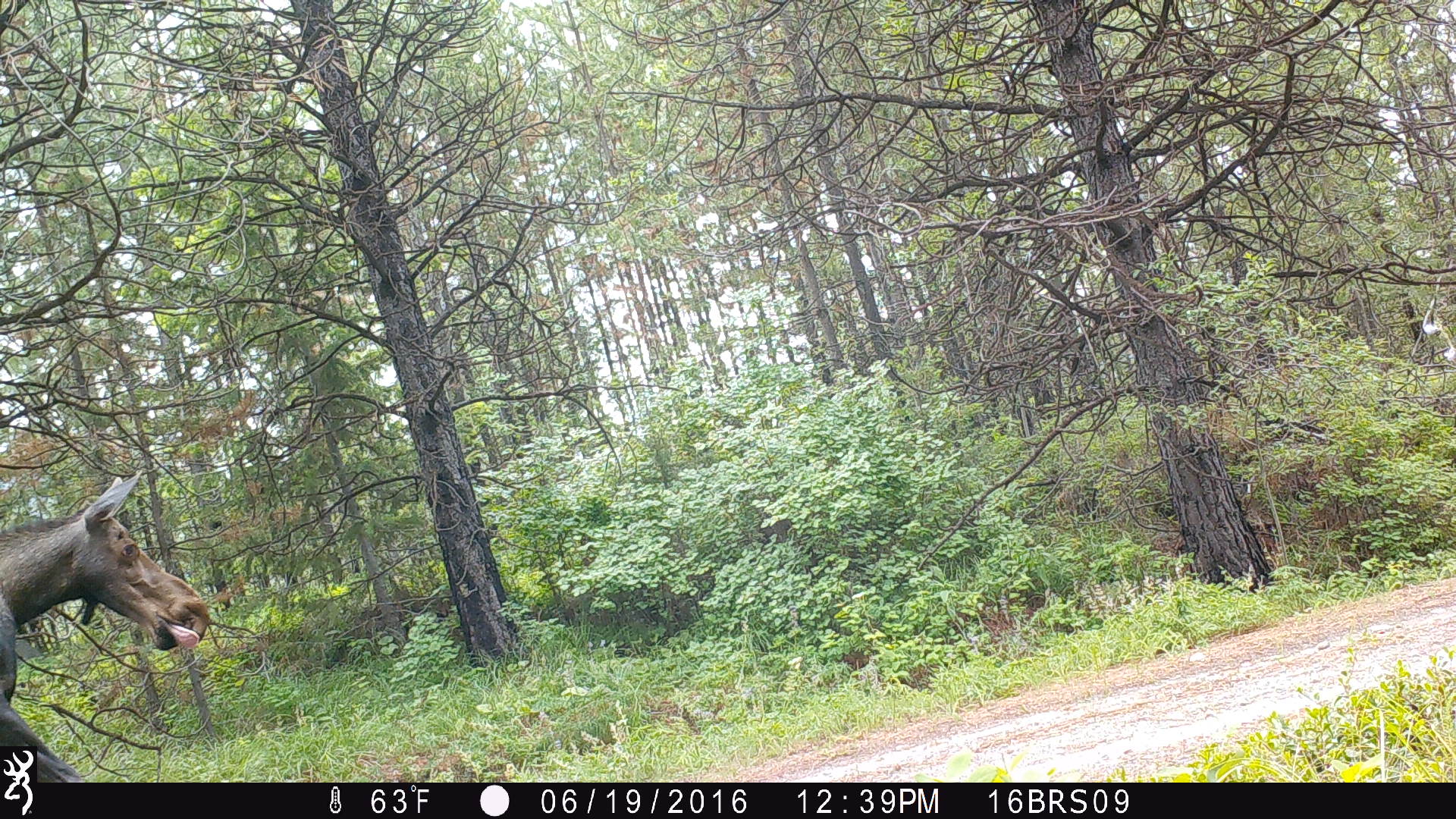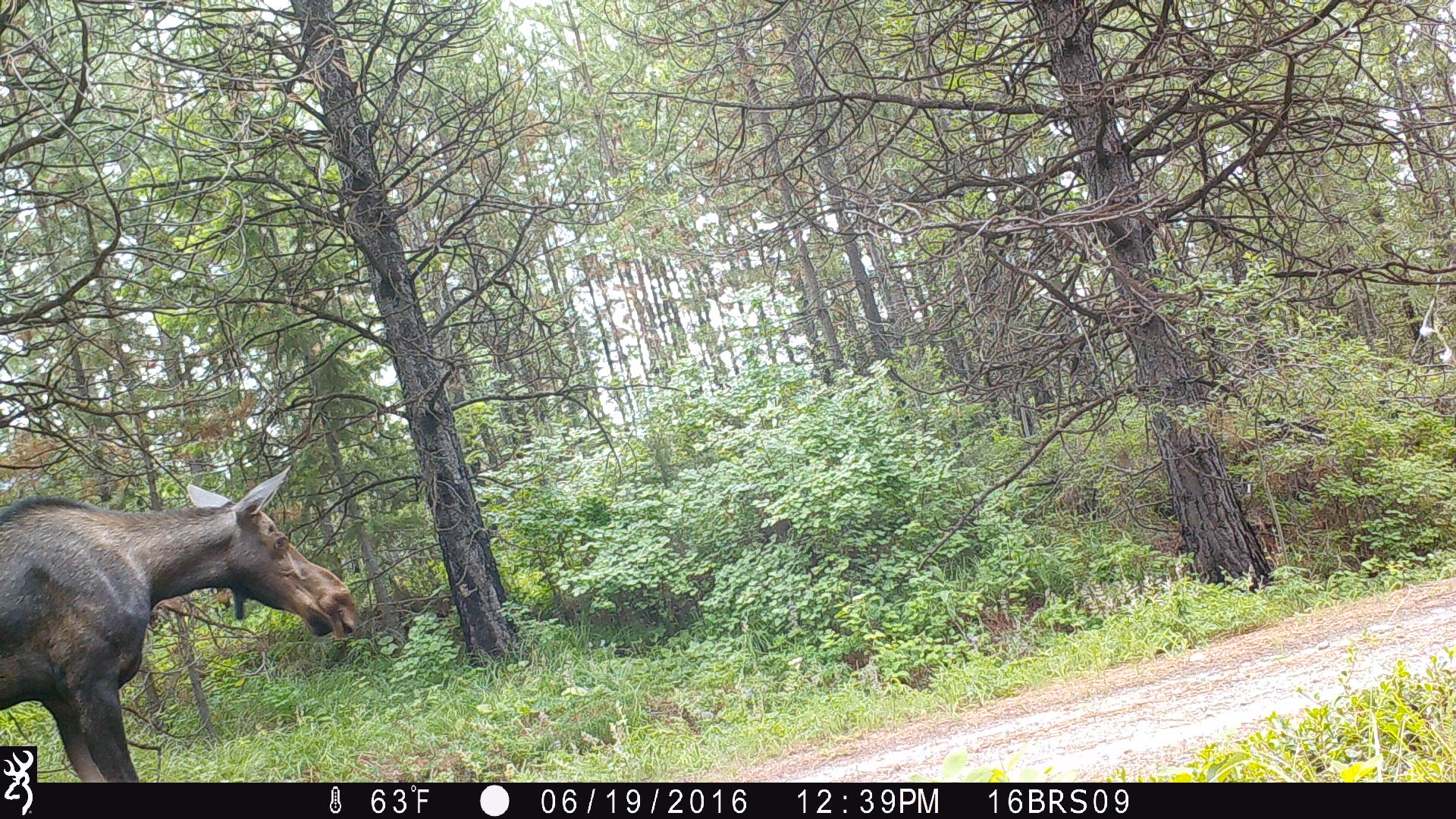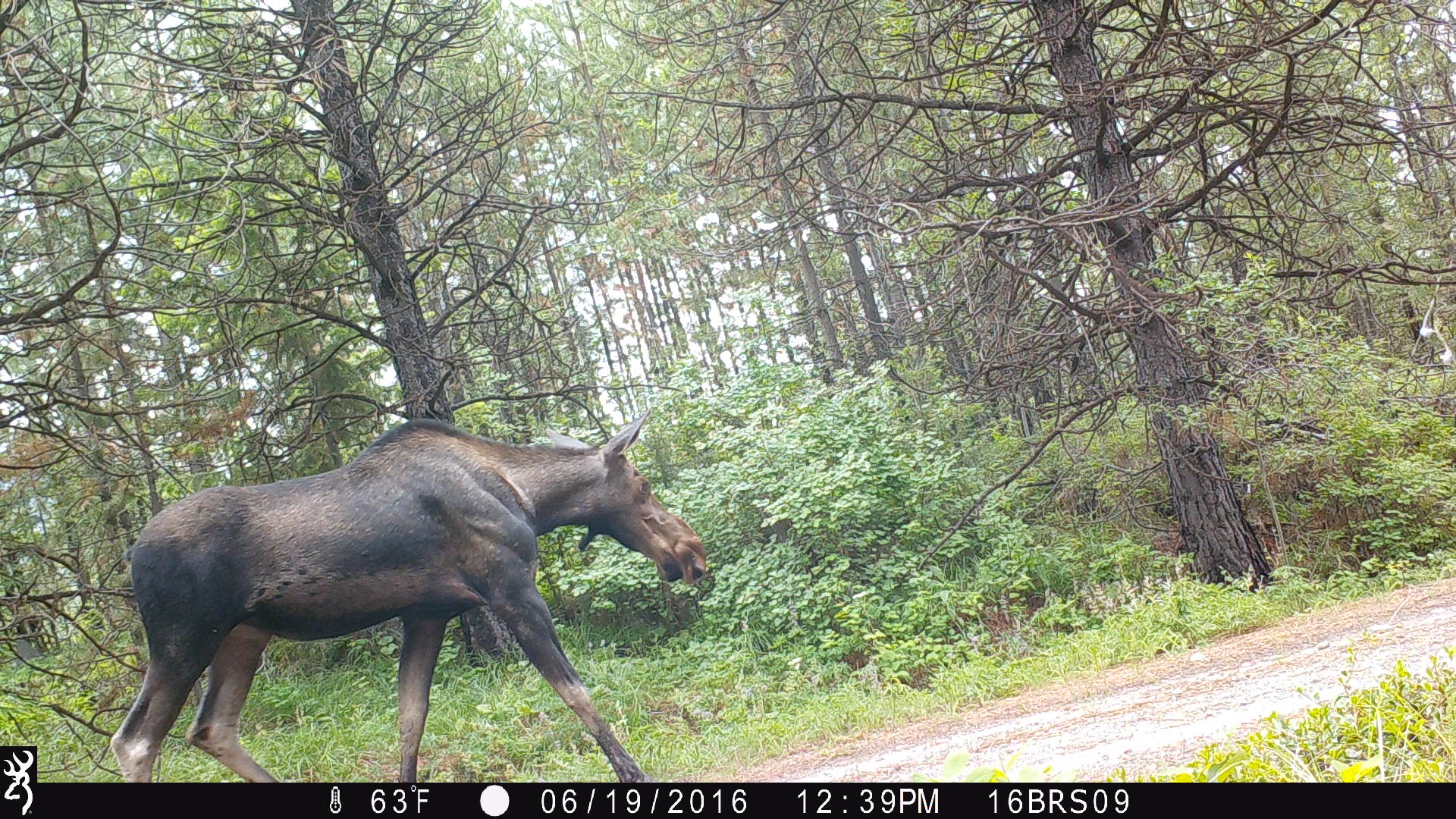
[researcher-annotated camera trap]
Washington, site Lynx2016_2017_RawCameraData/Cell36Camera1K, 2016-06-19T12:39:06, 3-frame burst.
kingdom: Animalia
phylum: Chordata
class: Mammalia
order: Artiodactyla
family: Cervidae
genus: Alces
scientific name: Alces alces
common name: moose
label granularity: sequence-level